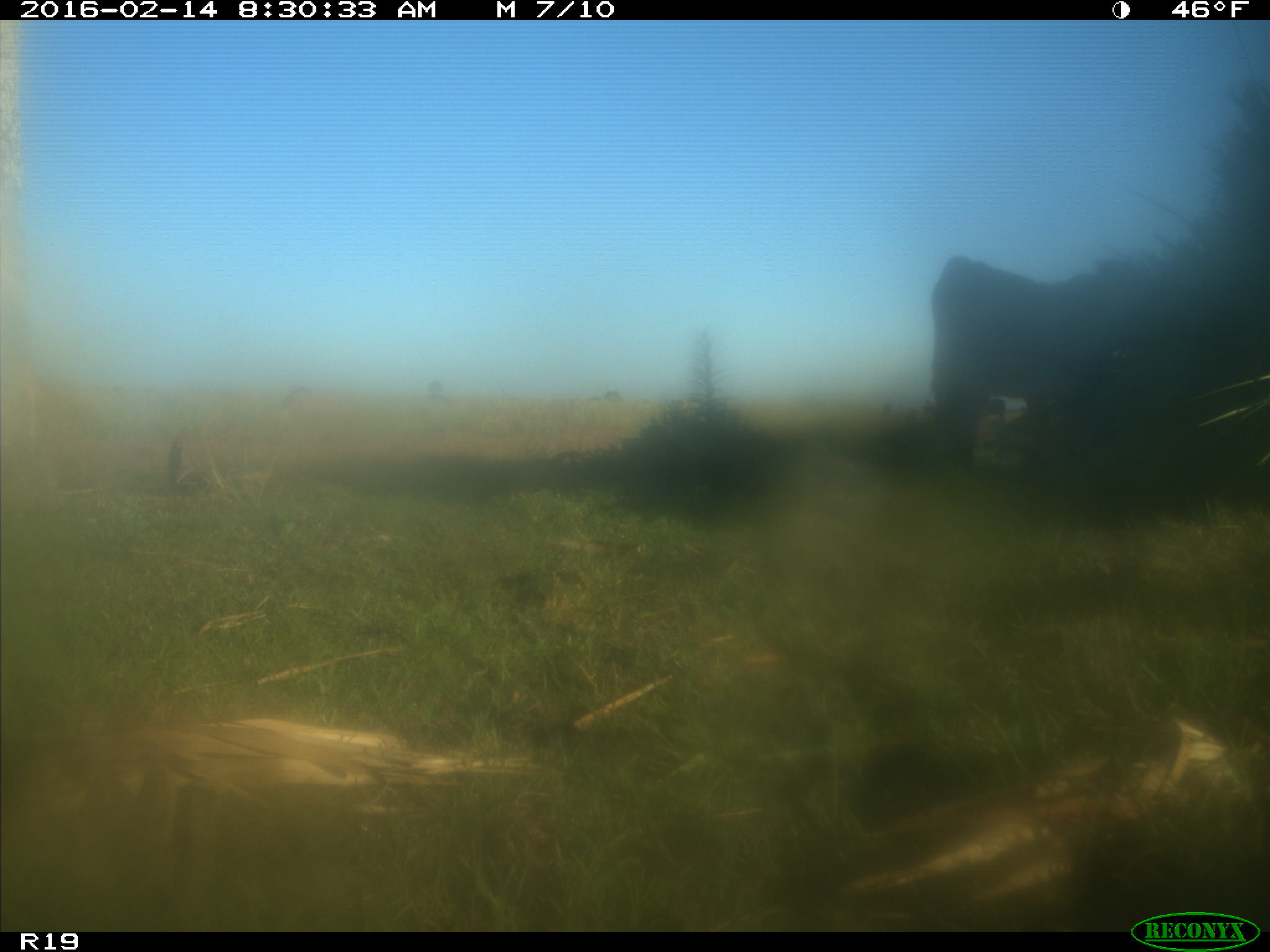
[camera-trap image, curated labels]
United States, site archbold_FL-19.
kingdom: Animalia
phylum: Chordata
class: Mammalia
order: Artiodactyla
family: Bovidae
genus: Bos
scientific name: Bos taurus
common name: domestic cow